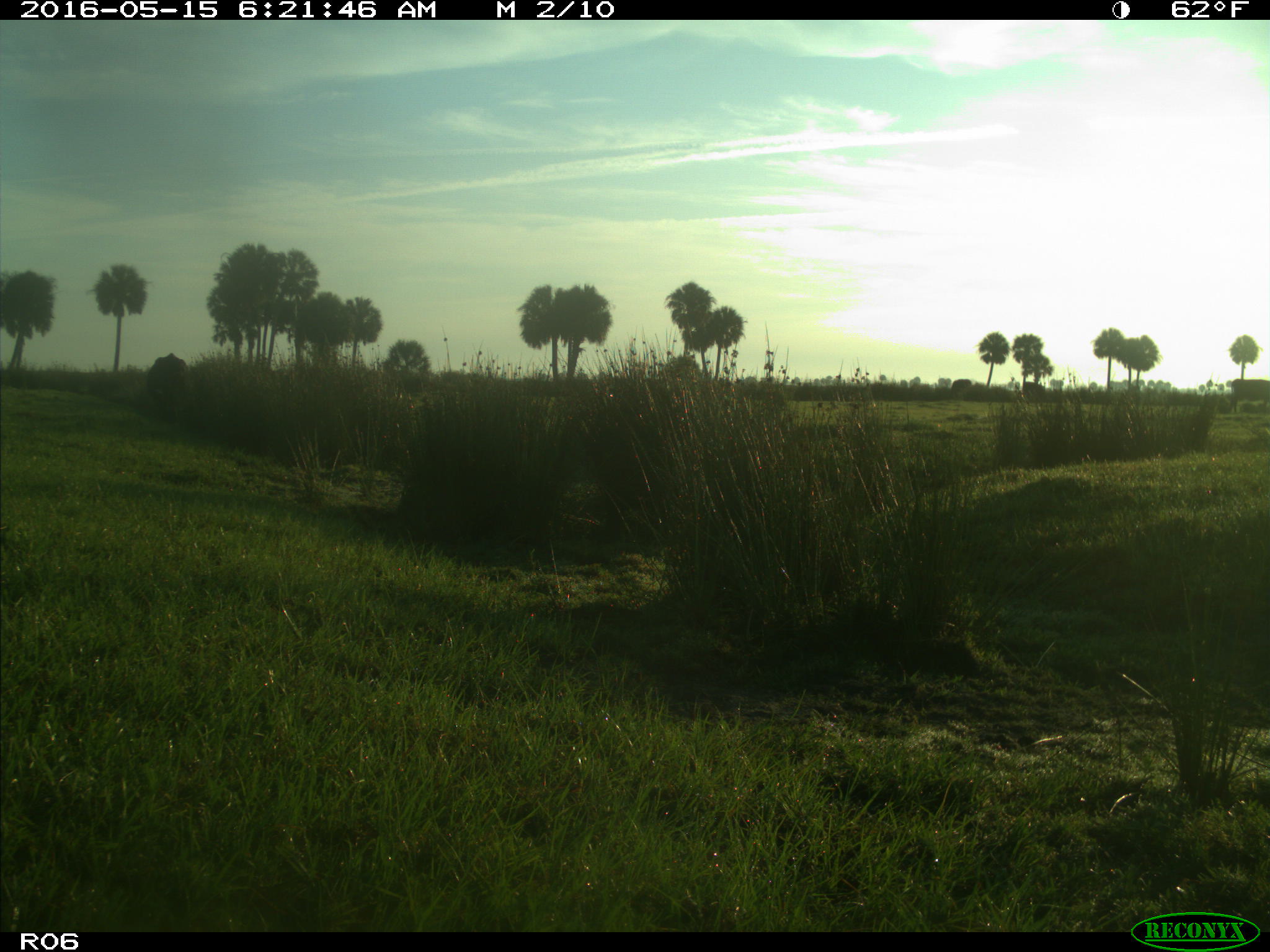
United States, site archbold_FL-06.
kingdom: Animalia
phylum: Chordata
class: Mammalia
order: Artiodactyla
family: Bovidae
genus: Bos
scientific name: Bos taurus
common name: domestic cow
Bos taurus (domestic cow).